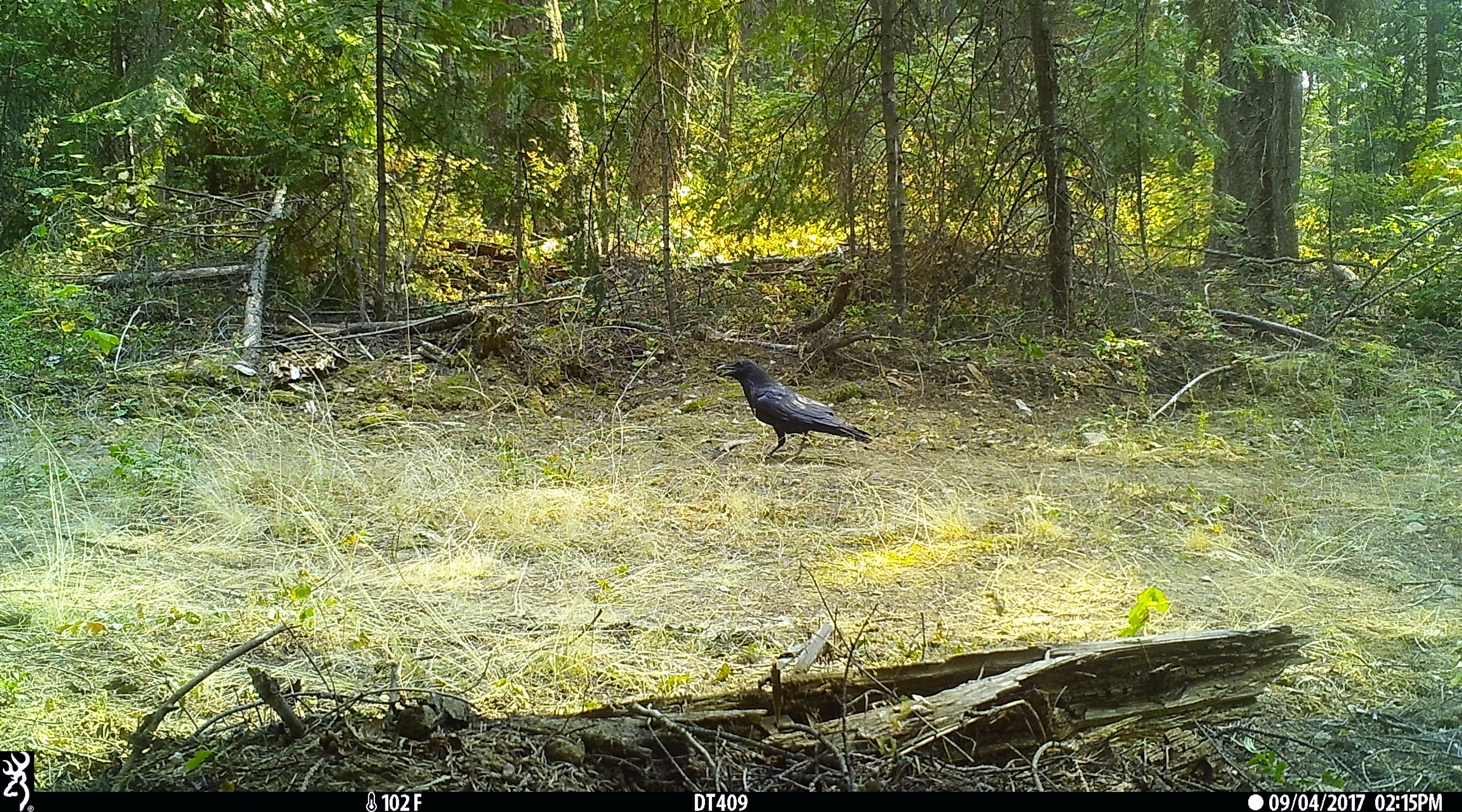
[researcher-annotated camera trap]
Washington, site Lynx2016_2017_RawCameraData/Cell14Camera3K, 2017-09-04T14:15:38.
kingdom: Animalia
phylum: Chordata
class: Aves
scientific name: Aves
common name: birds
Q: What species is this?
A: Aves (birds).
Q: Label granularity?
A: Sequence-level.